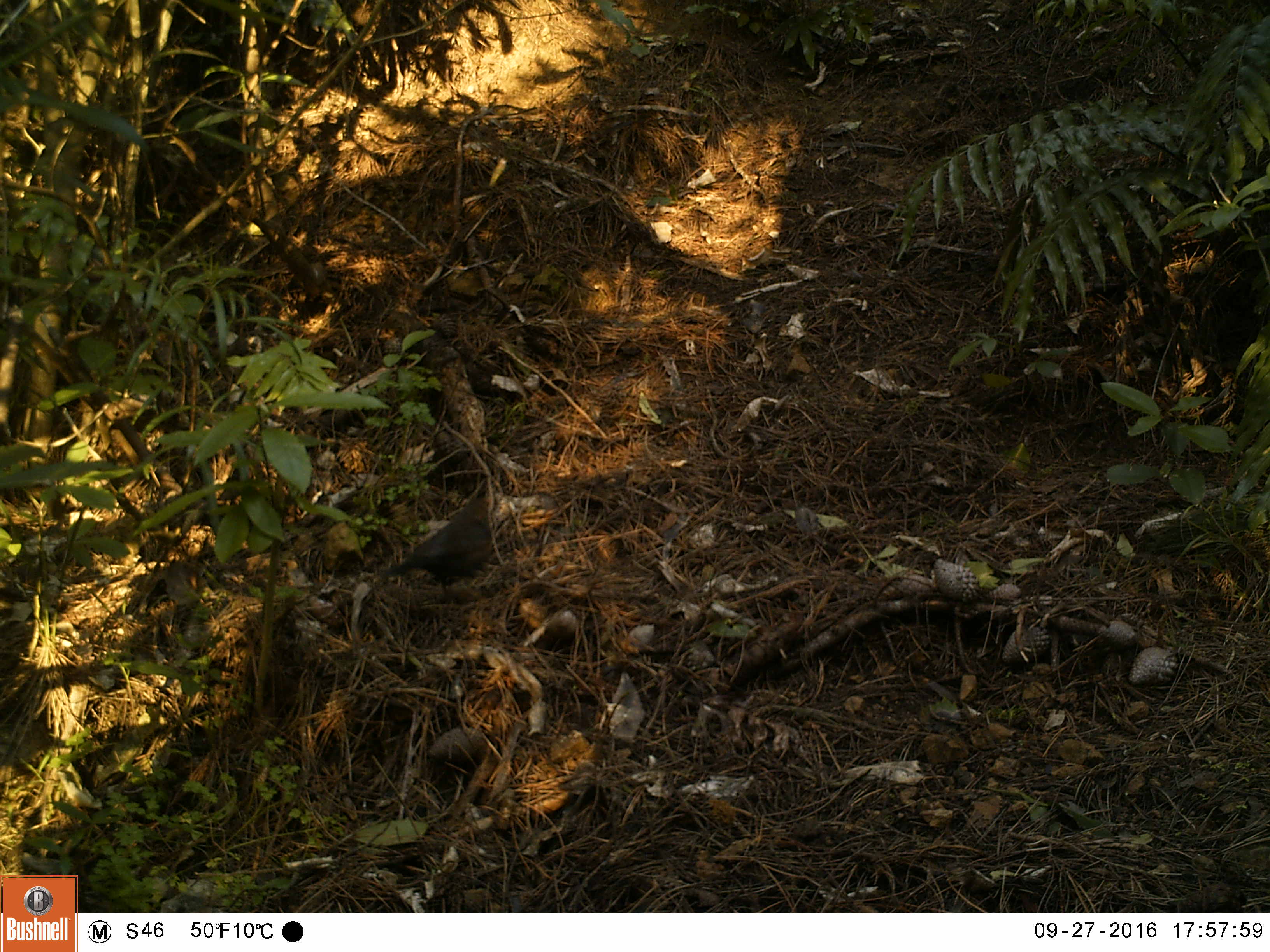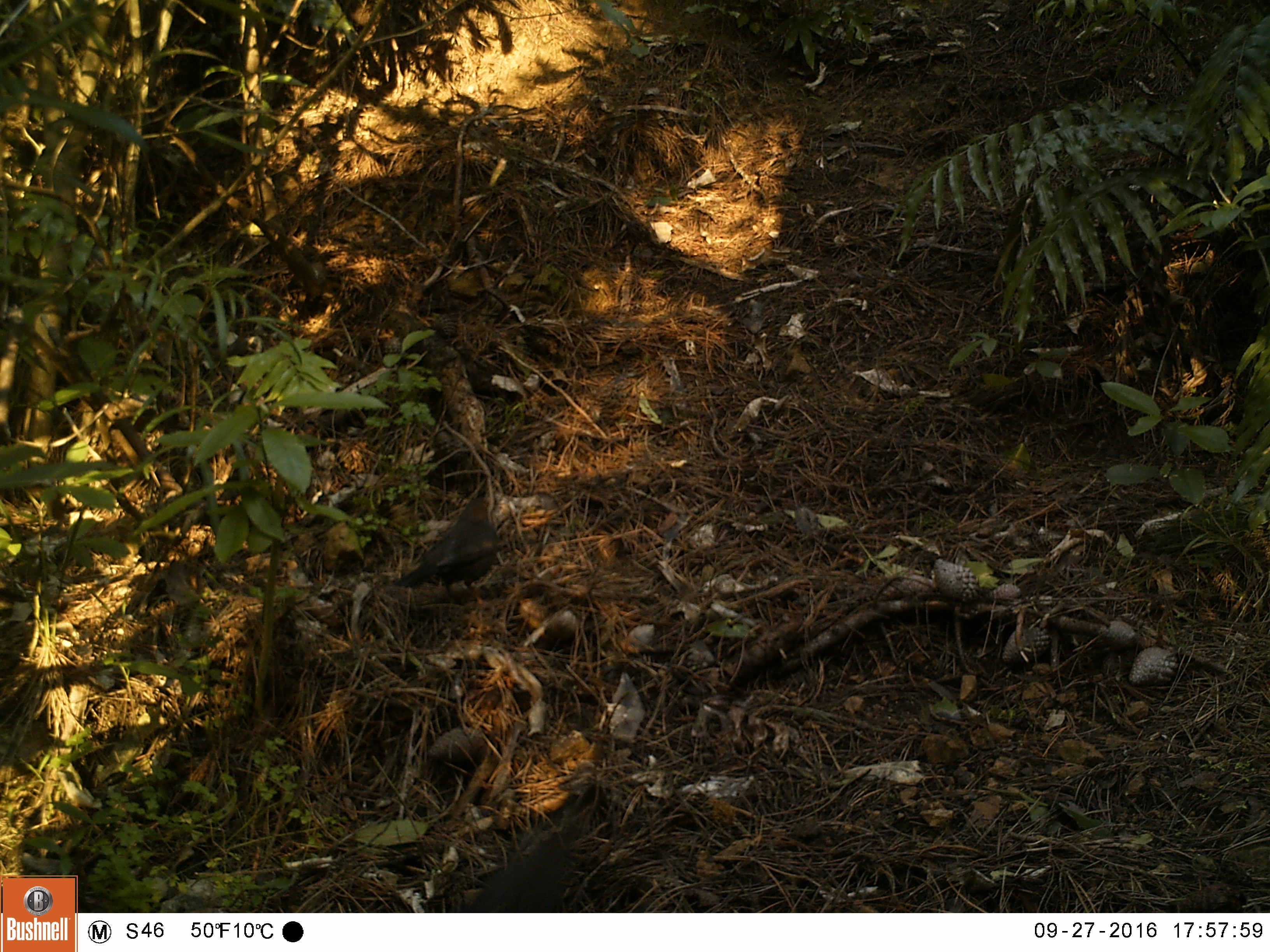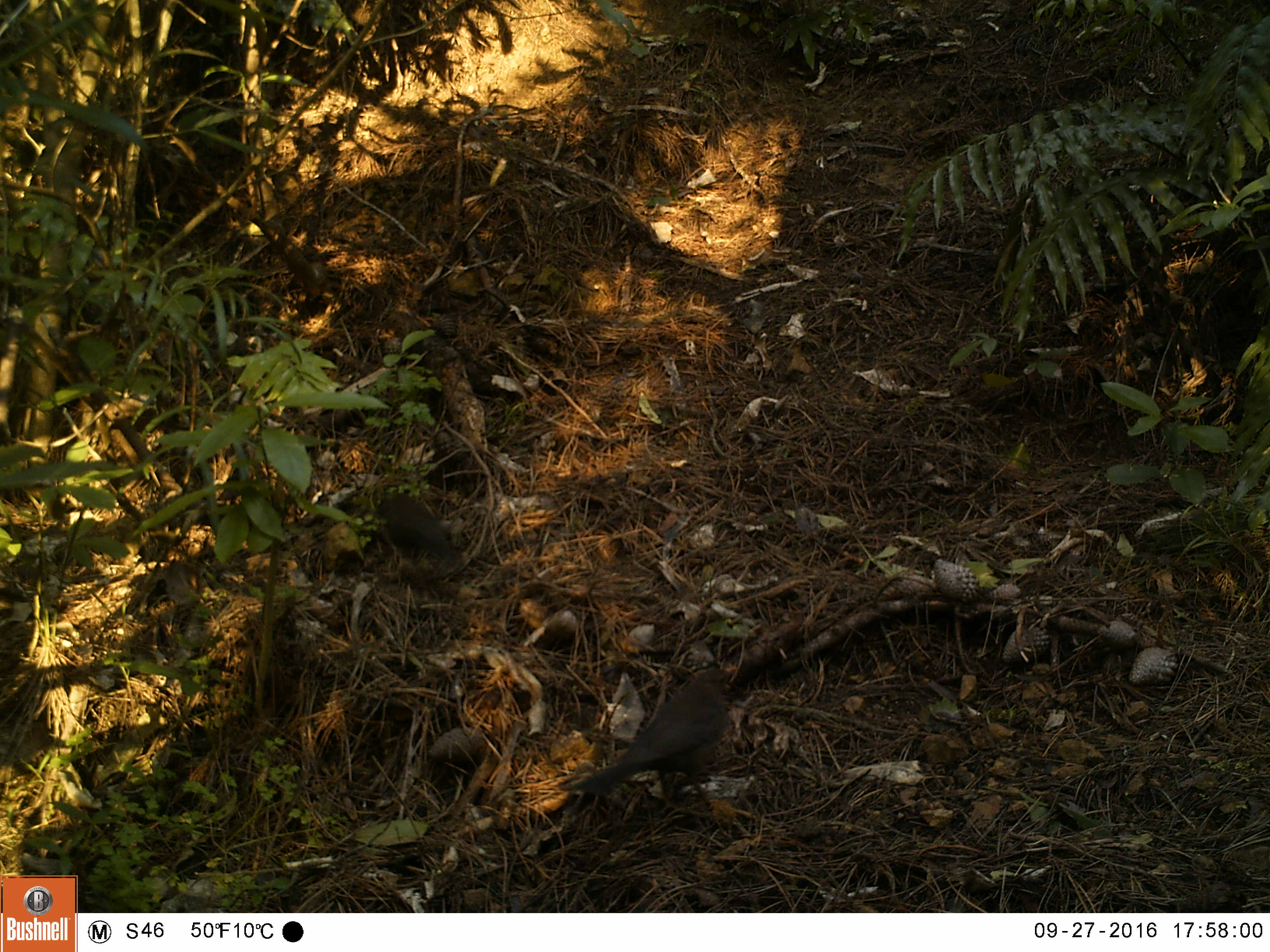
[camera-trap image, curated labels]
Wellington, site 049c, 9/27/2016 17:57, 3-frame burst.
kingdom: Animalia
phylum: Chordata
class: Aves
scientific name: Aves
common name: bird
Bird (Aves).